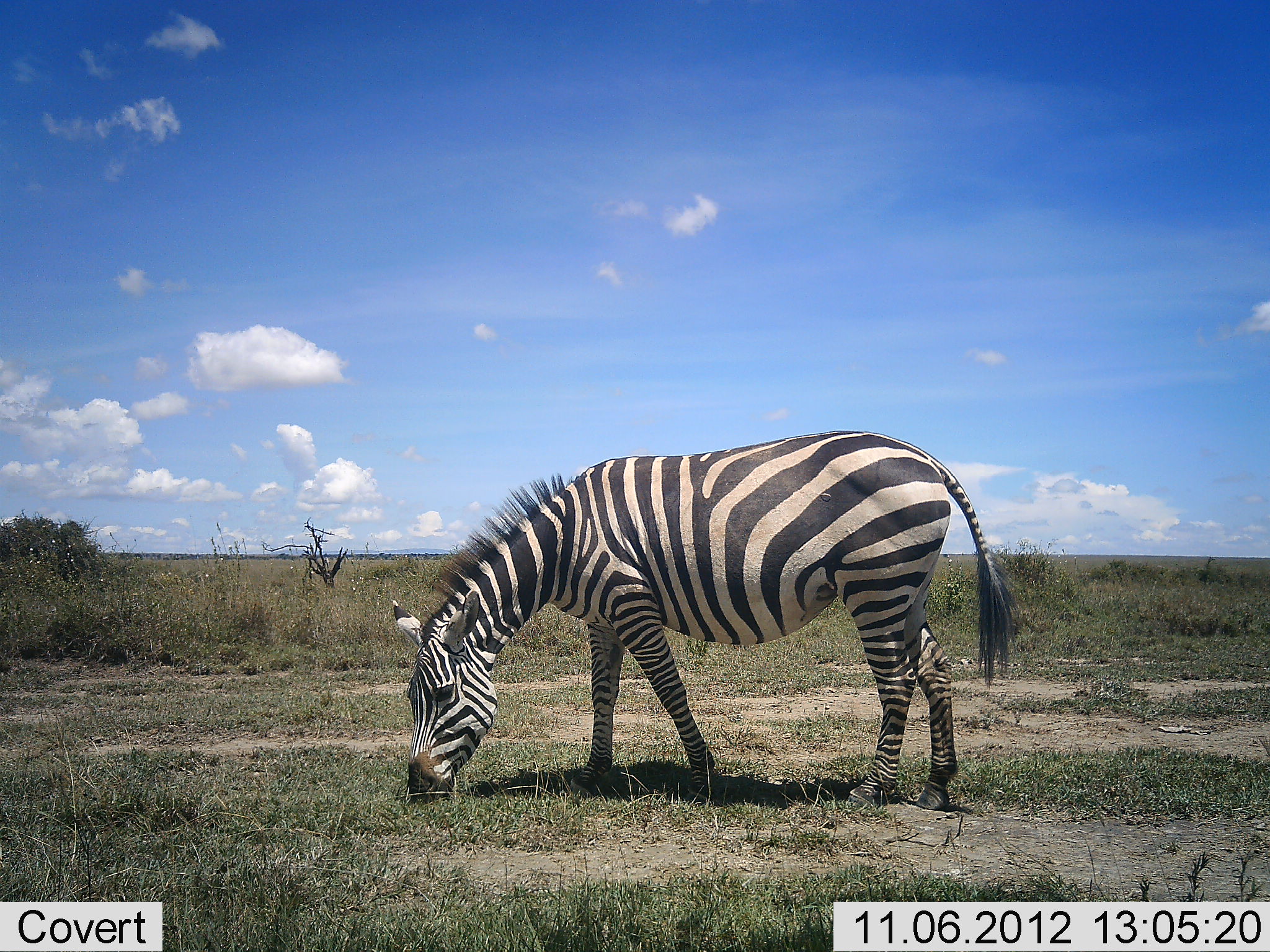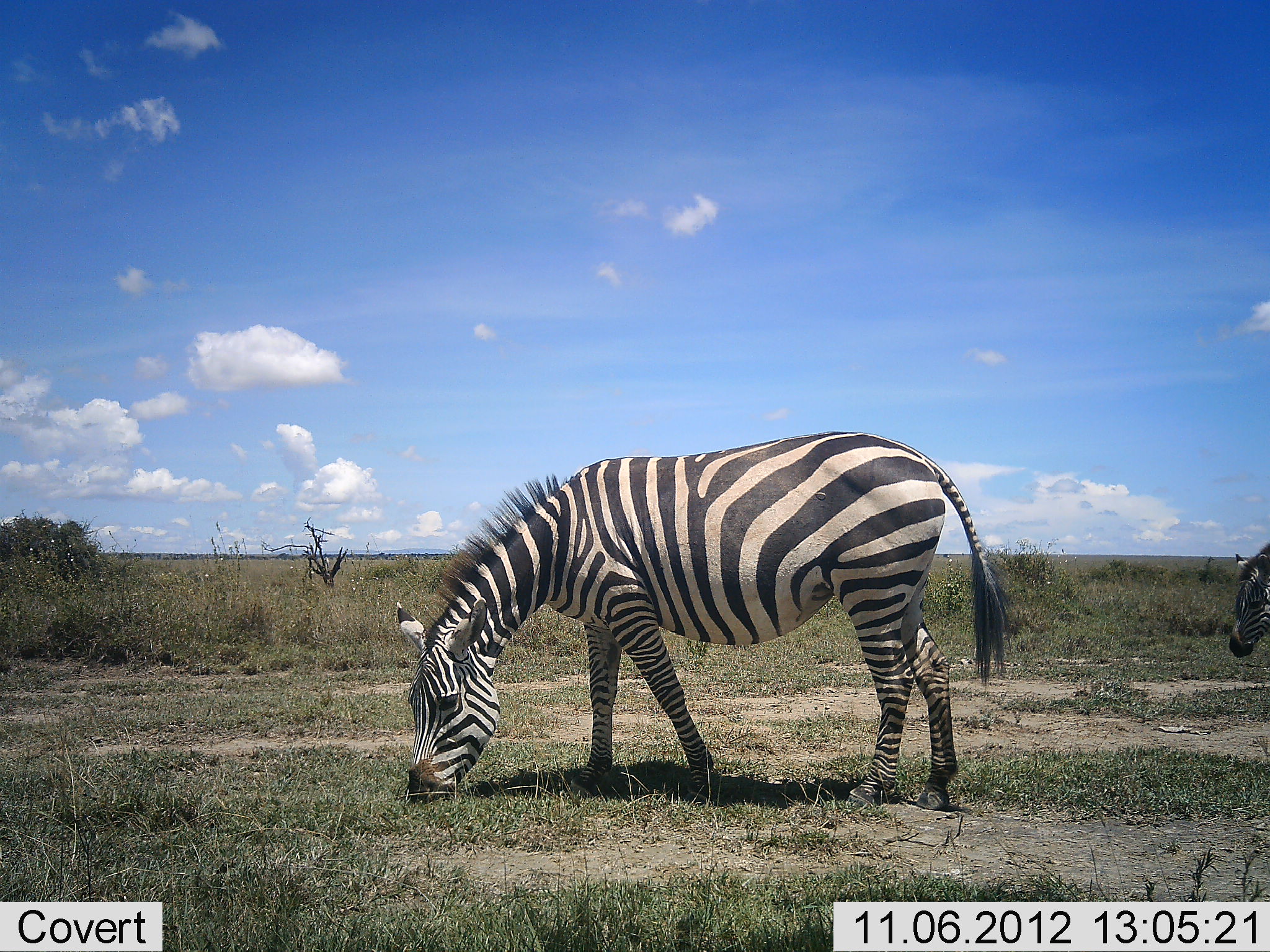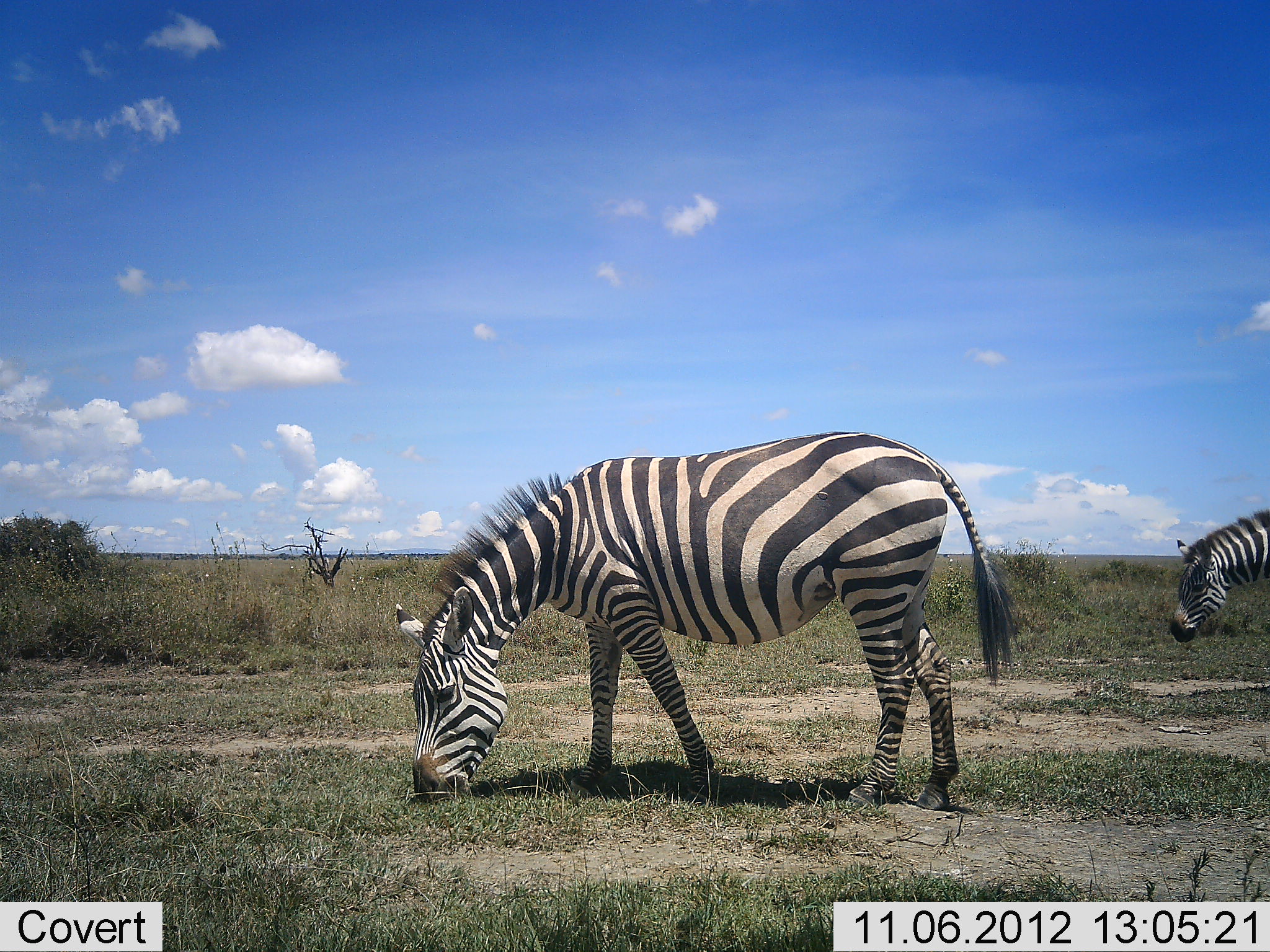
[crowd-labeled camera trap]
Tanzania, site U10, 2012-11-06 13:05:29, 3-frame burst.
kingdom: Animalia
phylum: Chordata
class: Mammalia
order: Perissodactyla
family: Equidae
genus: Equus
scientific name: Equus quagga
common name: plains zebra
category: zebra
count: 1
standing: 10%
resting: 0%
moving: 0%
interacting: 0%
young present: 0%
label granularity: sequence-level